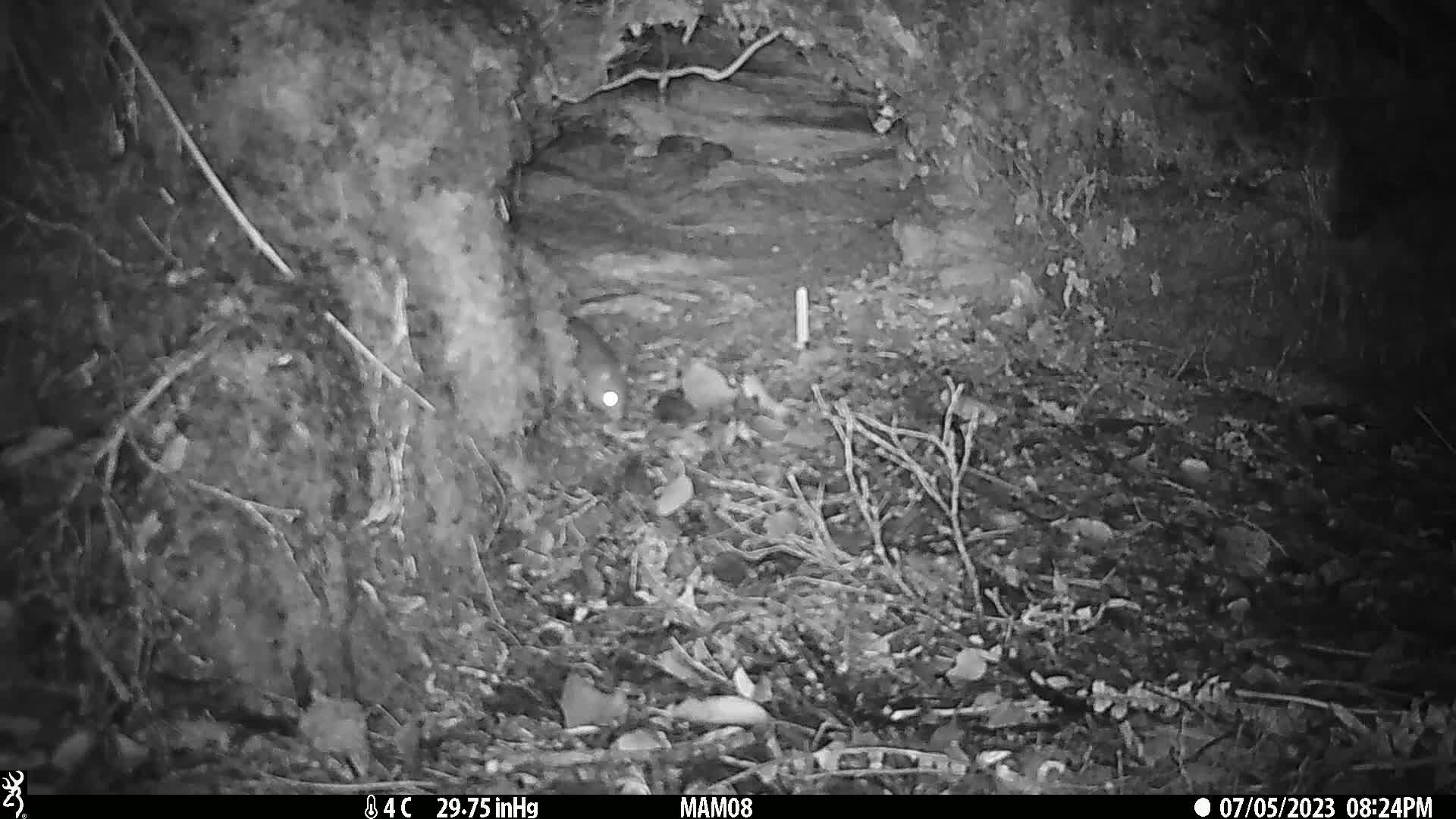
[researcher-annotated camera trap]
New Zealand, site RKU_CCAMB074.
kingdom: Animalia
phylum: Chordata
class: Mammalia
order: Rodentia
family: Muridae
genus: Rattus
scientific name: Rattus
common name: rat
Rat (Rattus).